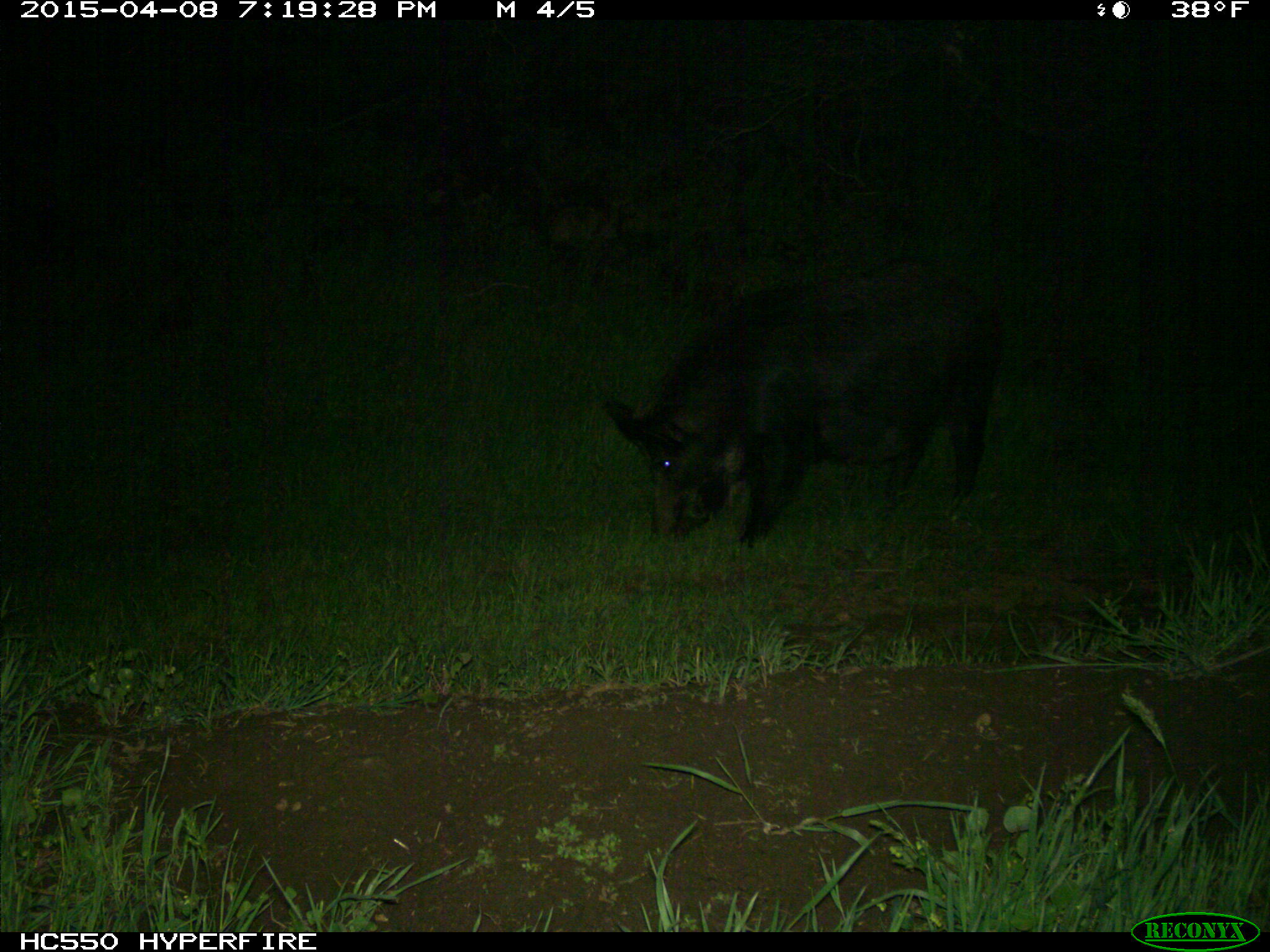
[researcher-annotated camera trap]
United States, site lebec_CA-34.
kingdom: Animalia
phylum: Chordata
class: Mammalia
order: Artiodactyla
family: Suidae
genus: Sus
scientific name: Sus scrofa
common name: wild boar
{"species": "Sus scrofa (wild boar)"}